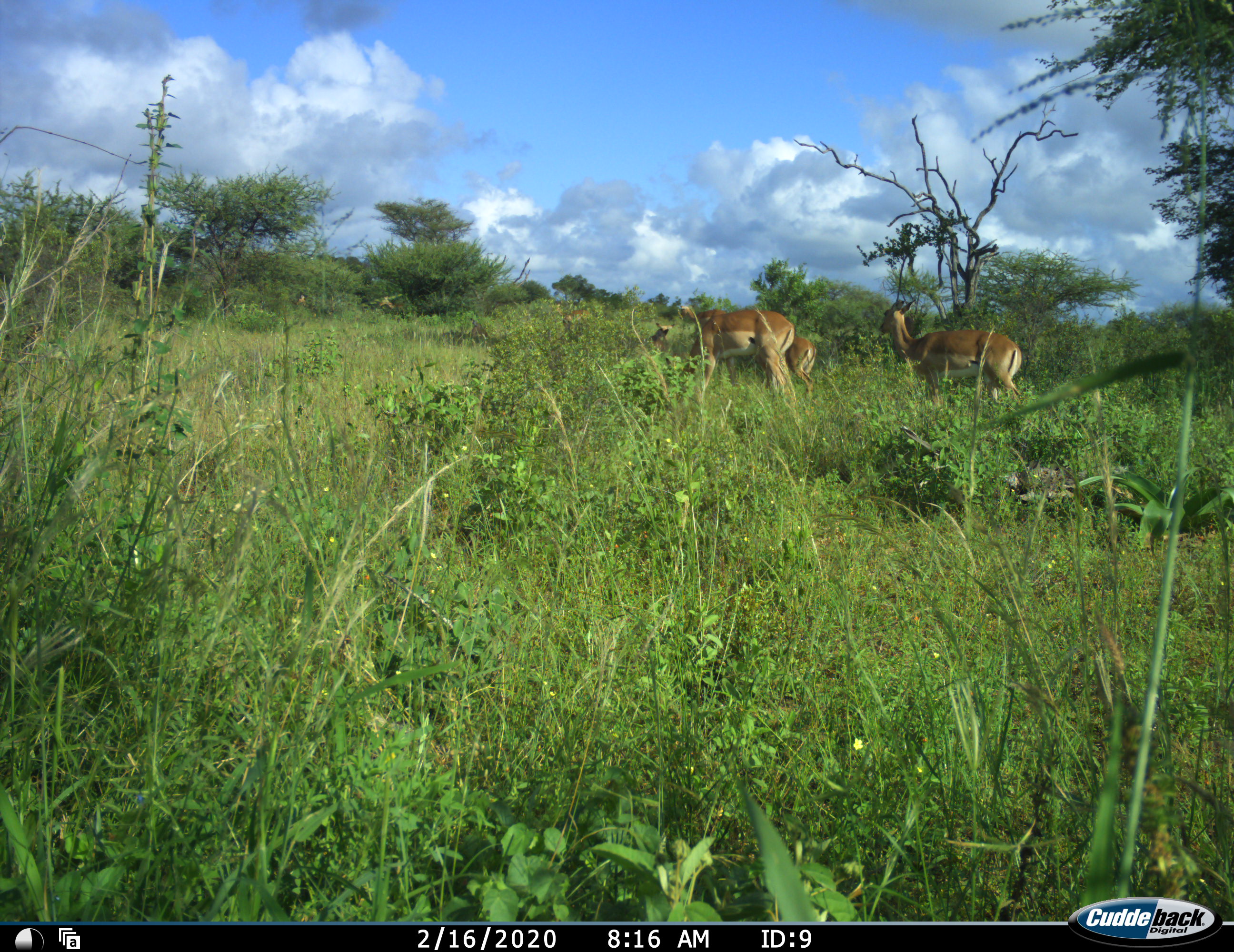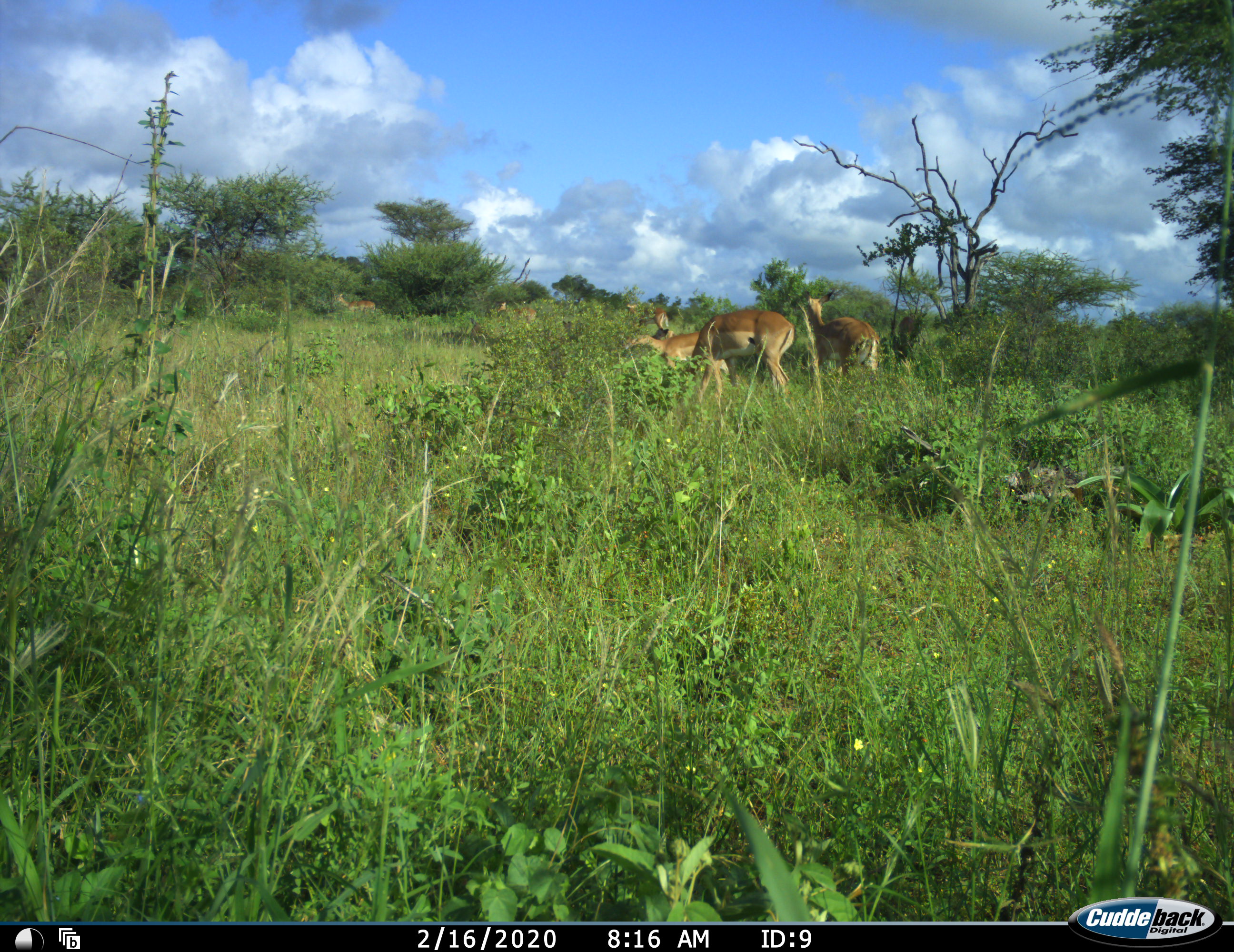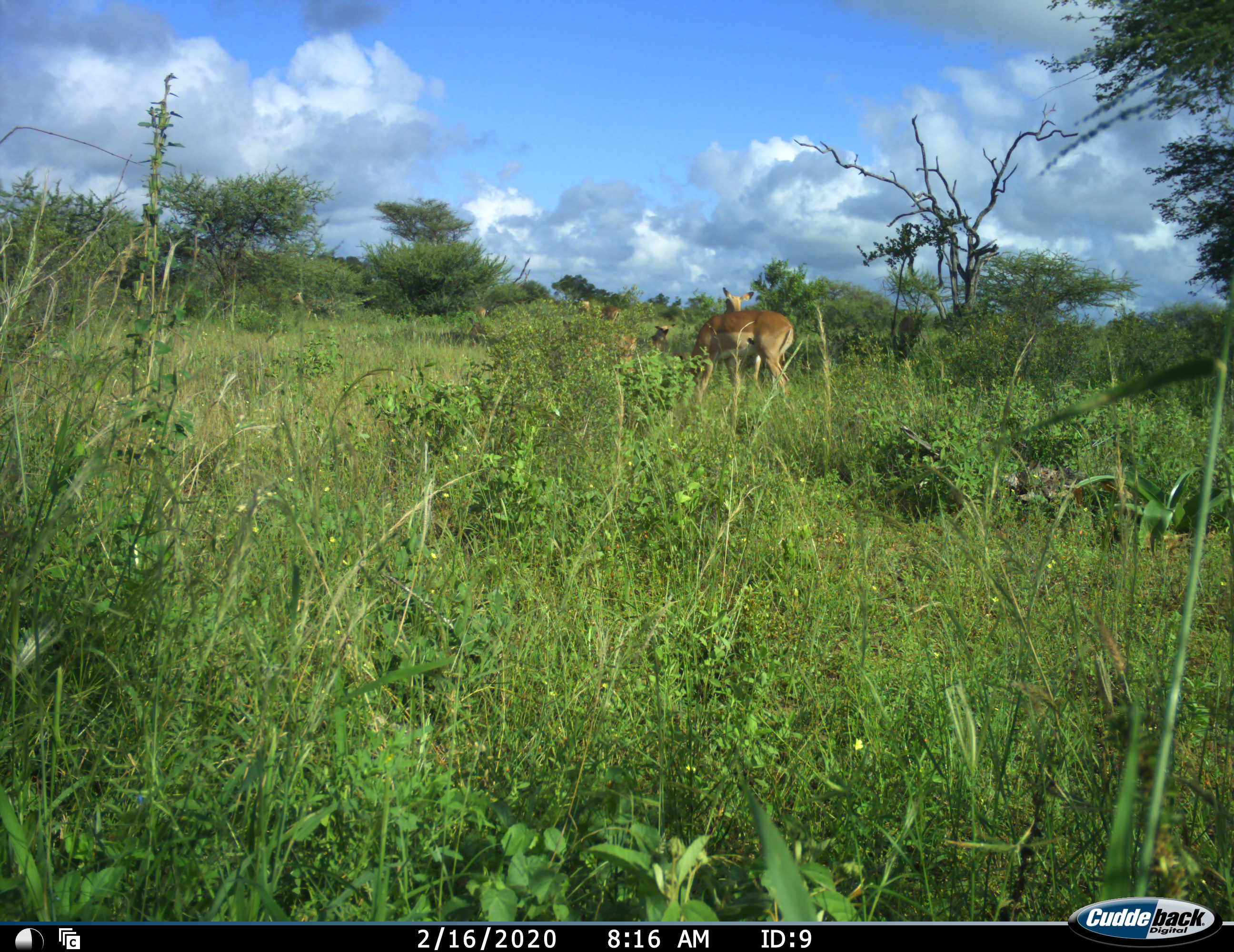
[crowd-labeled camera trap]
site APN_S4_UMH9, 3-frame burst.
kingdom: Animalia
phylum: Chordata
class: Mammalia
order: Artiodactyla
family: Bovidae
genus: Aepyceros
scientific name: Aepyceros melampus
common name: impala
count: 6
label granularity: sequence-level